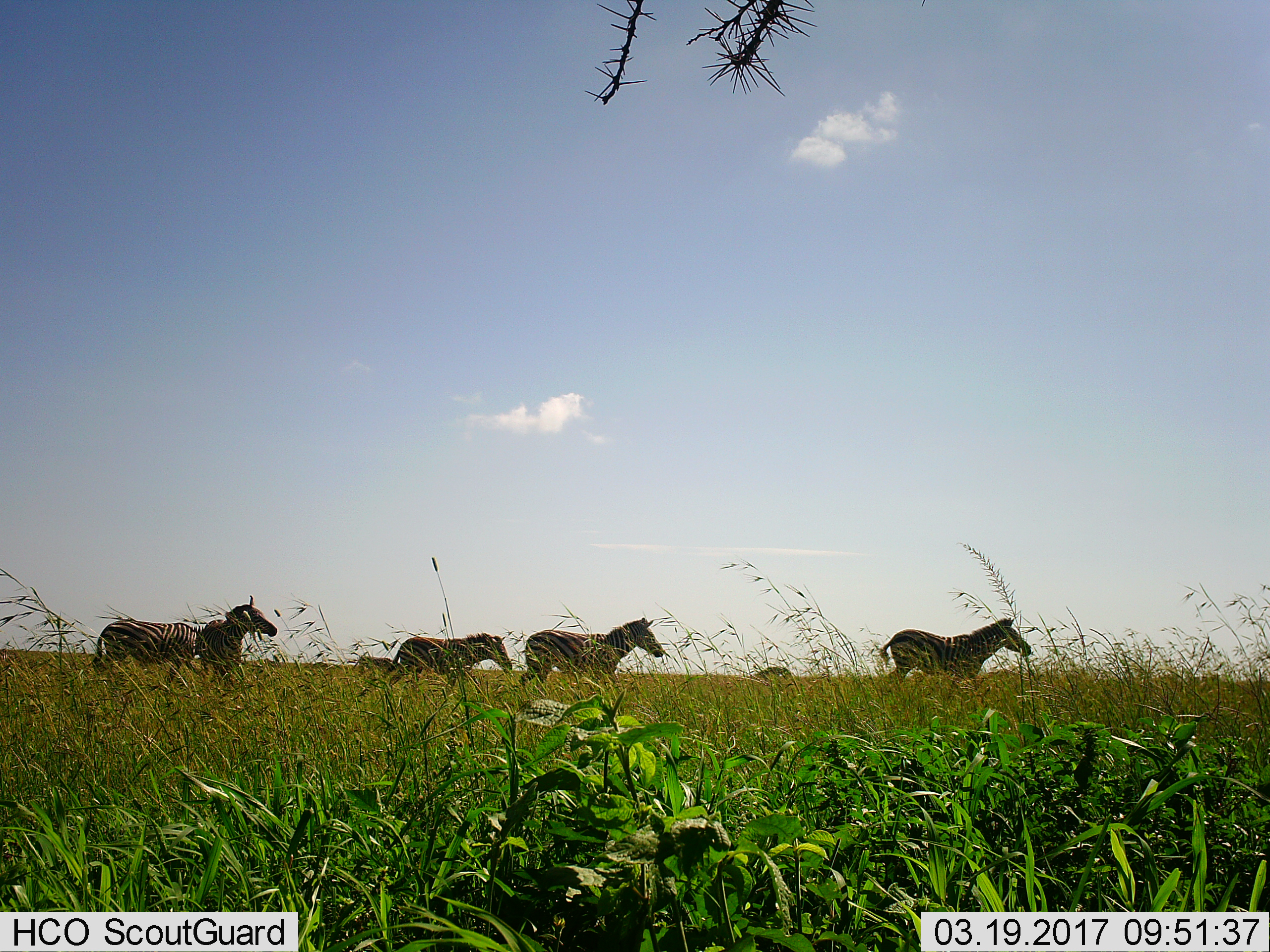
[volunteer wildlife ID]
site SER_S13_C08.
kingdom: Animalia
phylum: Chordata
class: Mammalia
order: Perissodactyla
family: Equidae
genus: Equus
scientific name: Equus quagga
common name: plains zebra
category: zebraplains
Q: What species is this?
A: Zebraplains (plains zebra) (Equus quagga).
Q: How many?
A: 6.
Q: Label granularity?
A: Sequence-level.